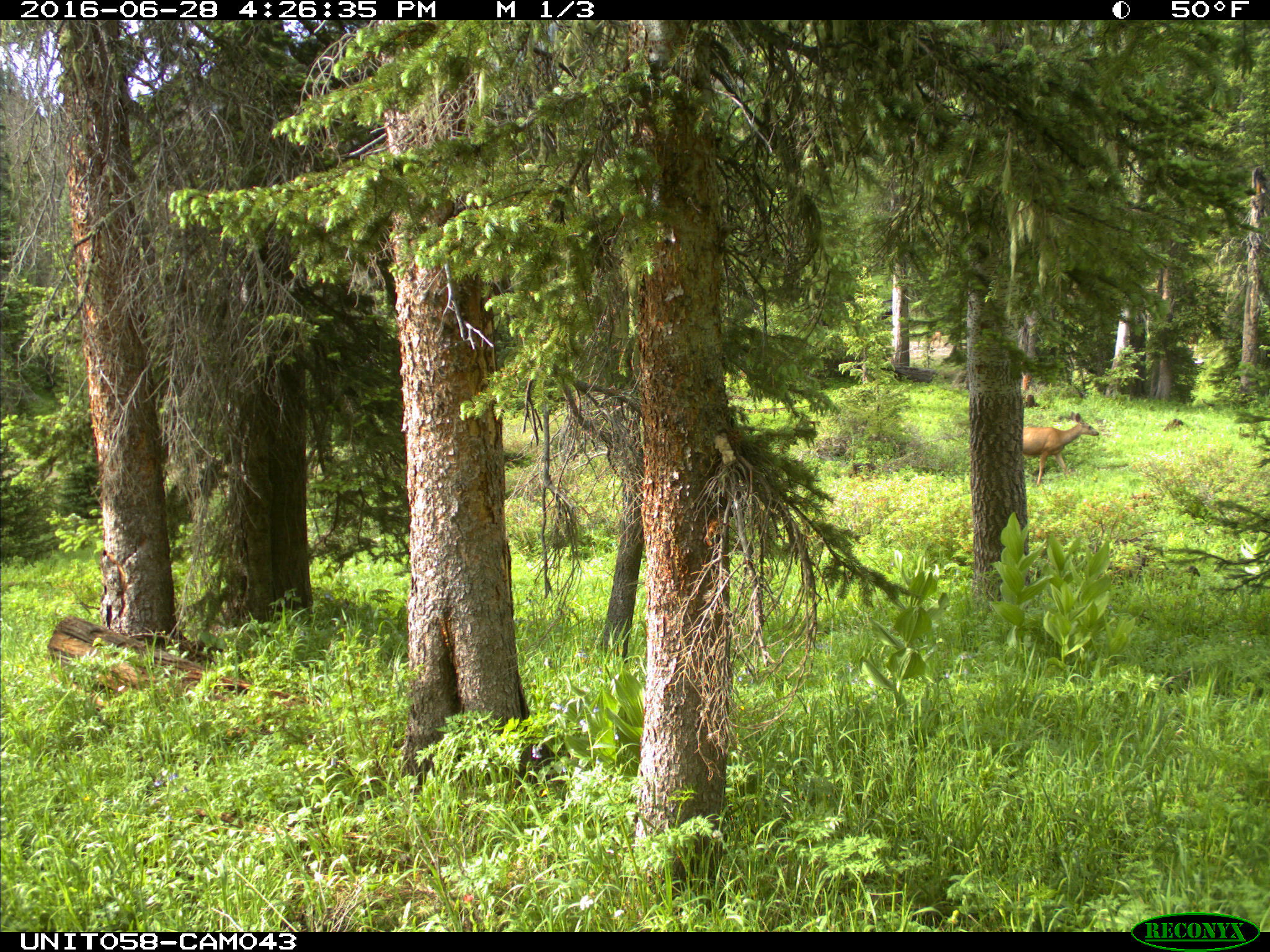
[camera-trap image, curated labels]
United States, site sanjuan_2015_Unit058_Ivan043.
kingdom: Animalia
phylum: Chordata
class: Mammalia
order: Artiodactyla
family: Cervidae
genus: Odocoileus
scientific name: Odocoileus hemionus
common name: mule deer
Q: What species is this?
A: Odocoileus hemionus (mule deer).